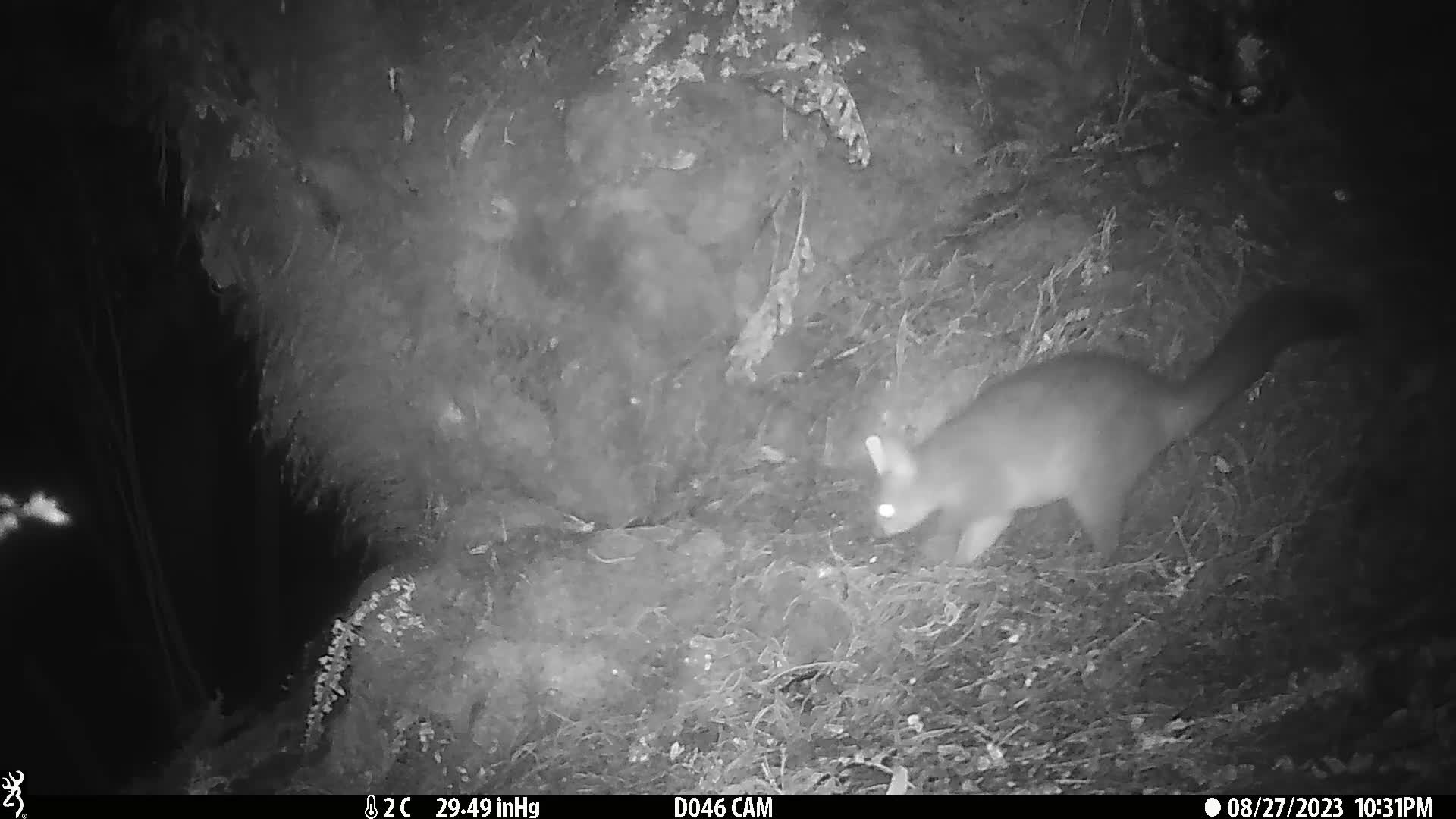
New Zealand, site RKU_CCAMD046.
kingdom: Animalia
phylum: Chordata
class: Mammalia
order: Diprotodontia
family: Phalangeridae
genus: Trichosurus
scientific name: Trichosurus vulpecula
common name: common brushtail possum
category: possum